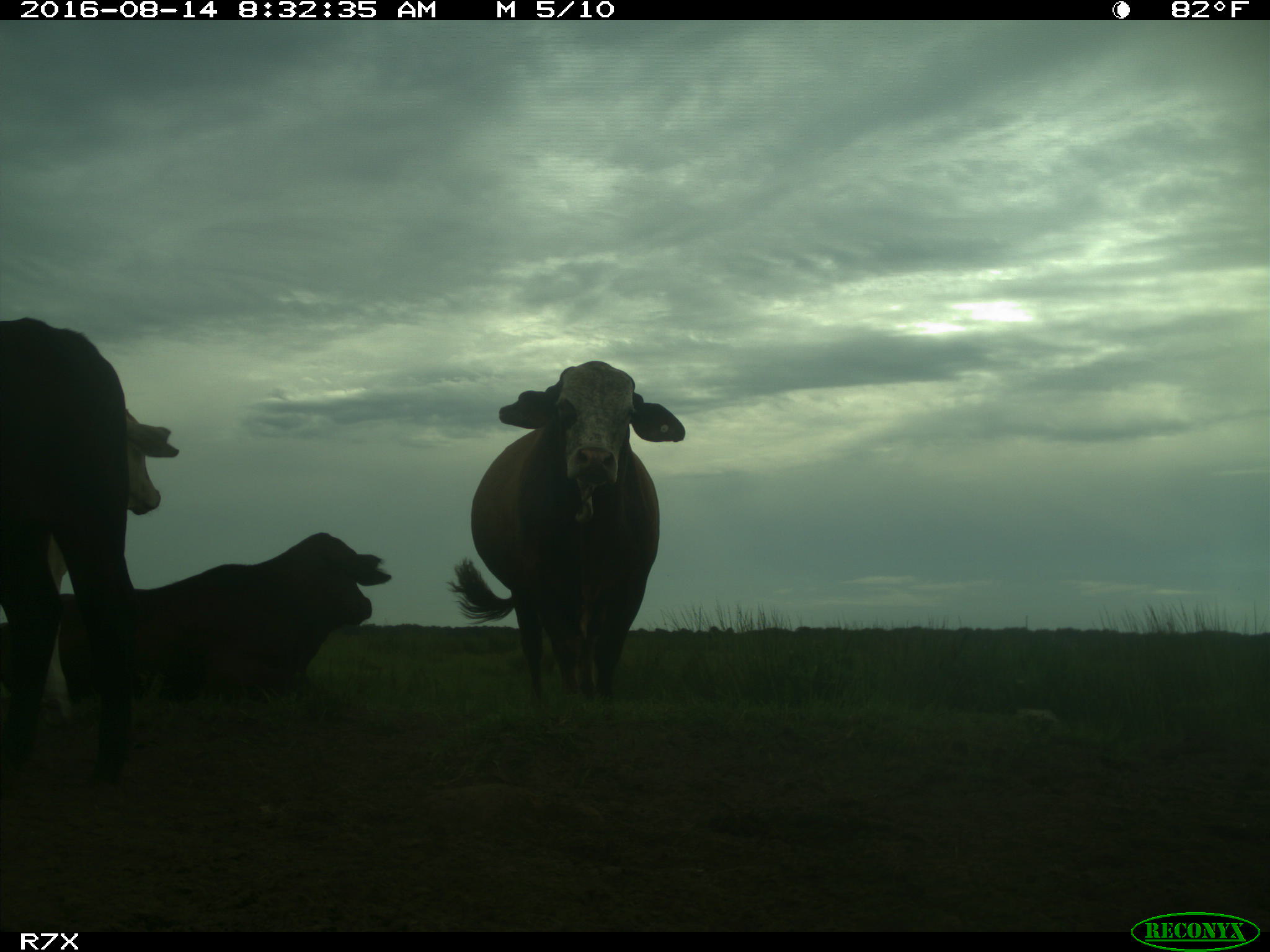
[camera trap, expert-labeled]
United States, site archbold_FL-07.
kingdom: Animalia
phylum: Chordata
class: Mammalia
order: Artiodactyla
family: Bovidae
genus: Bos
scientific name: Bos taurus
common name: domestic cow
Bos taurus (domestic cow).